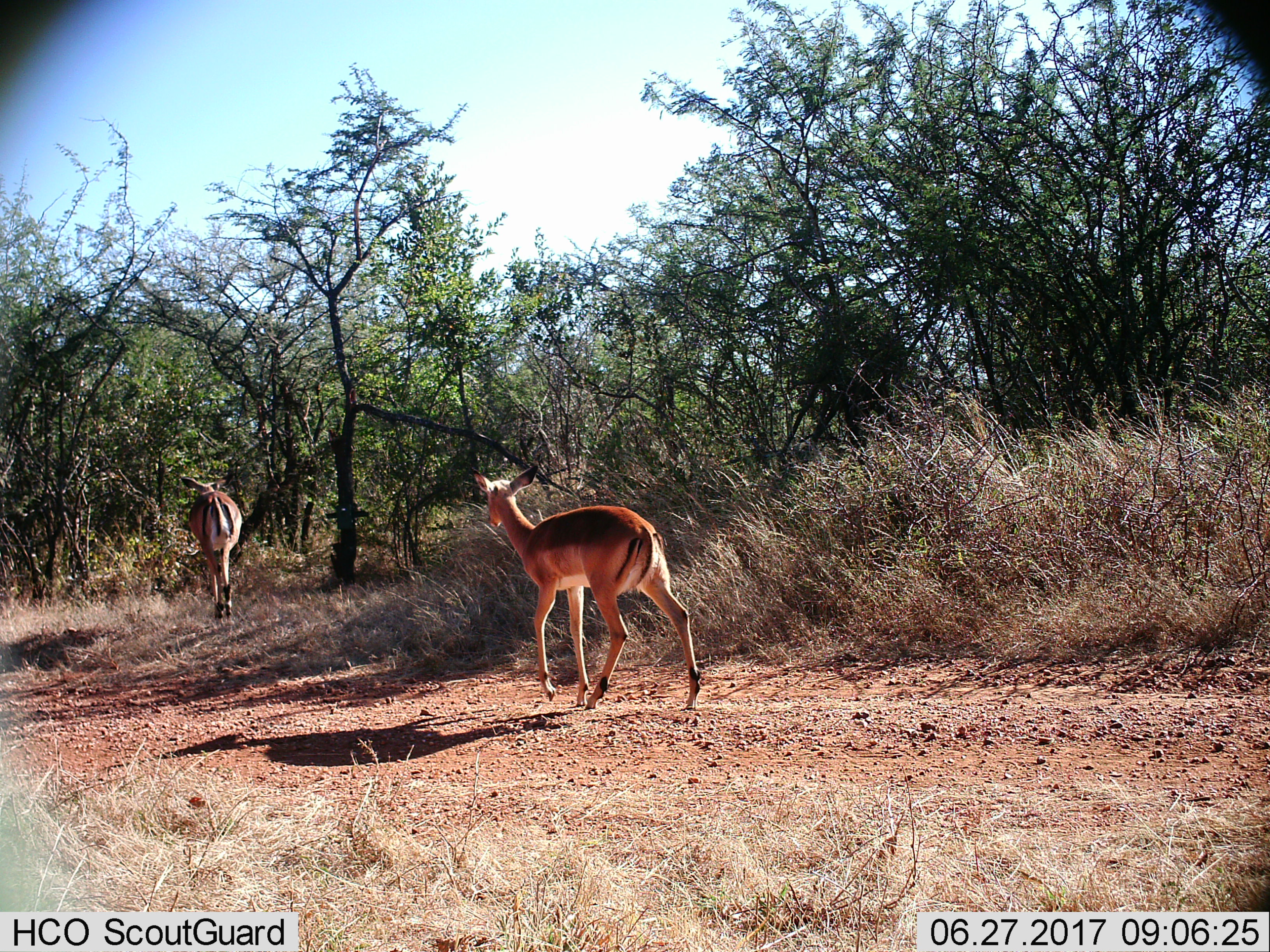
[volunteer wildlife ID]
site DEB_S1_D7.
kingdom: Animalia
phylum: Chordata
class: Mammalia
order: Artiodactyla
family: Bovidae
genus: Aepyceros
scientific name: Aepyceros melampus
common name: impala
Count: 2.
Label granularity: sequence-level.